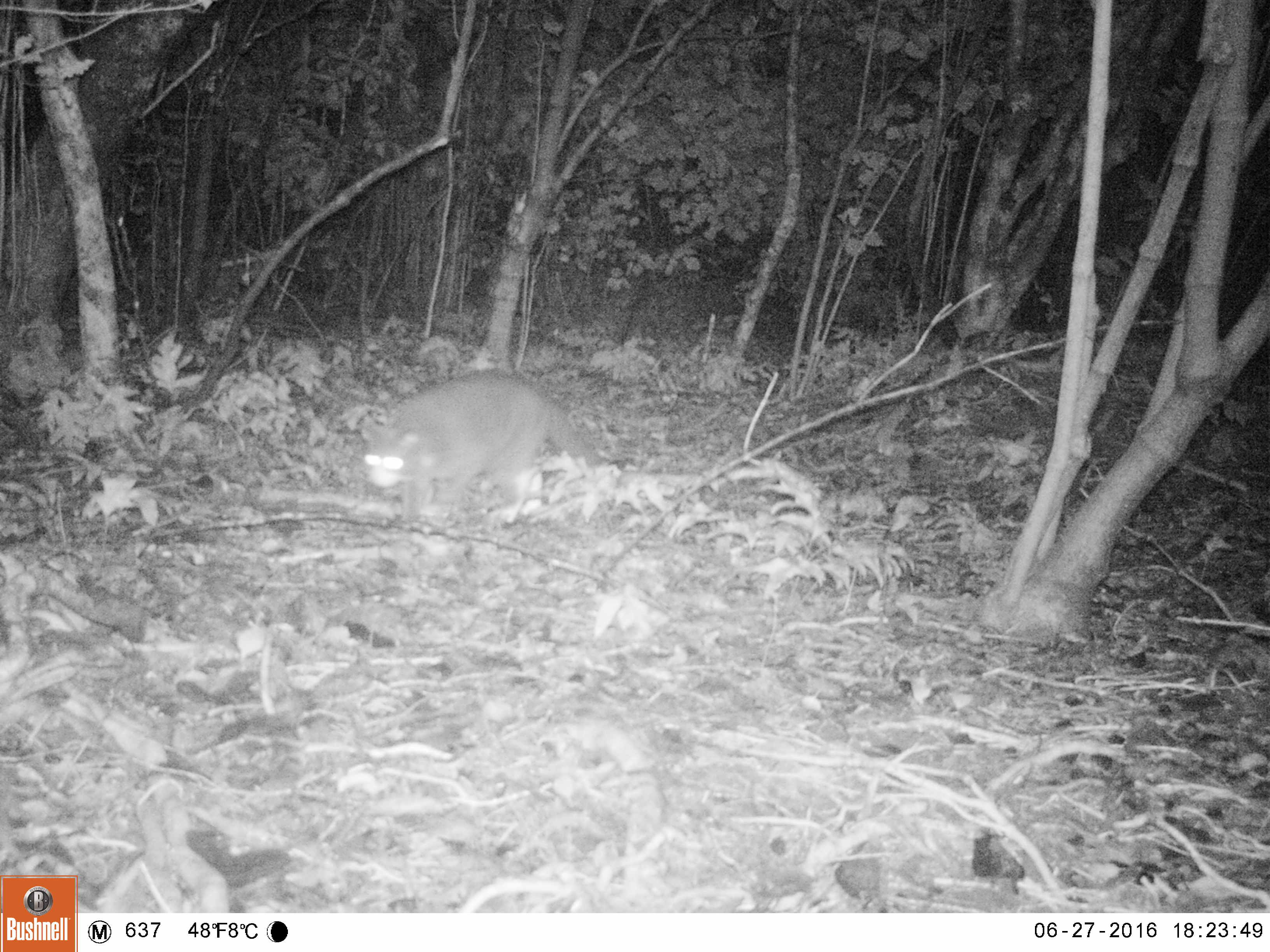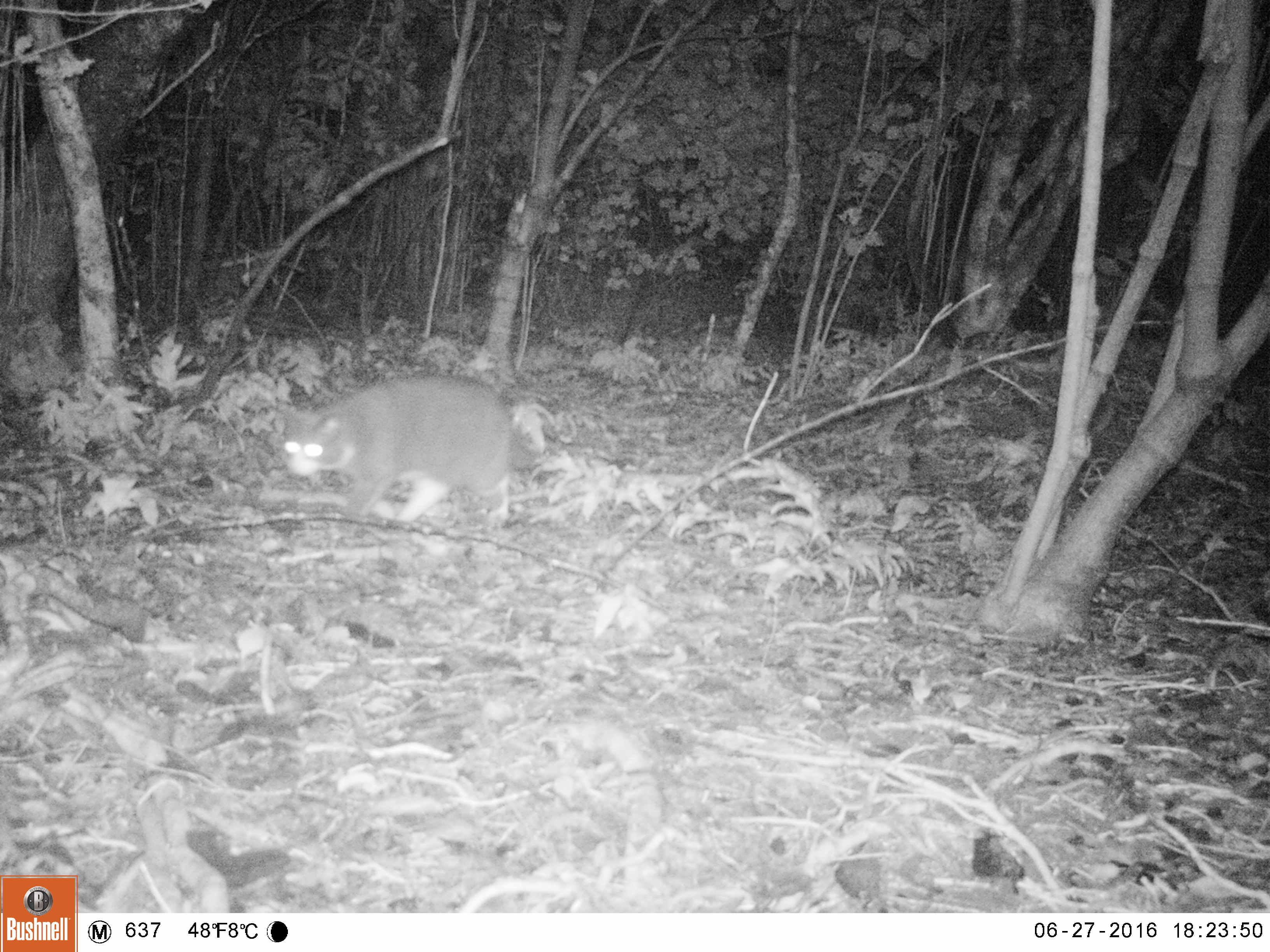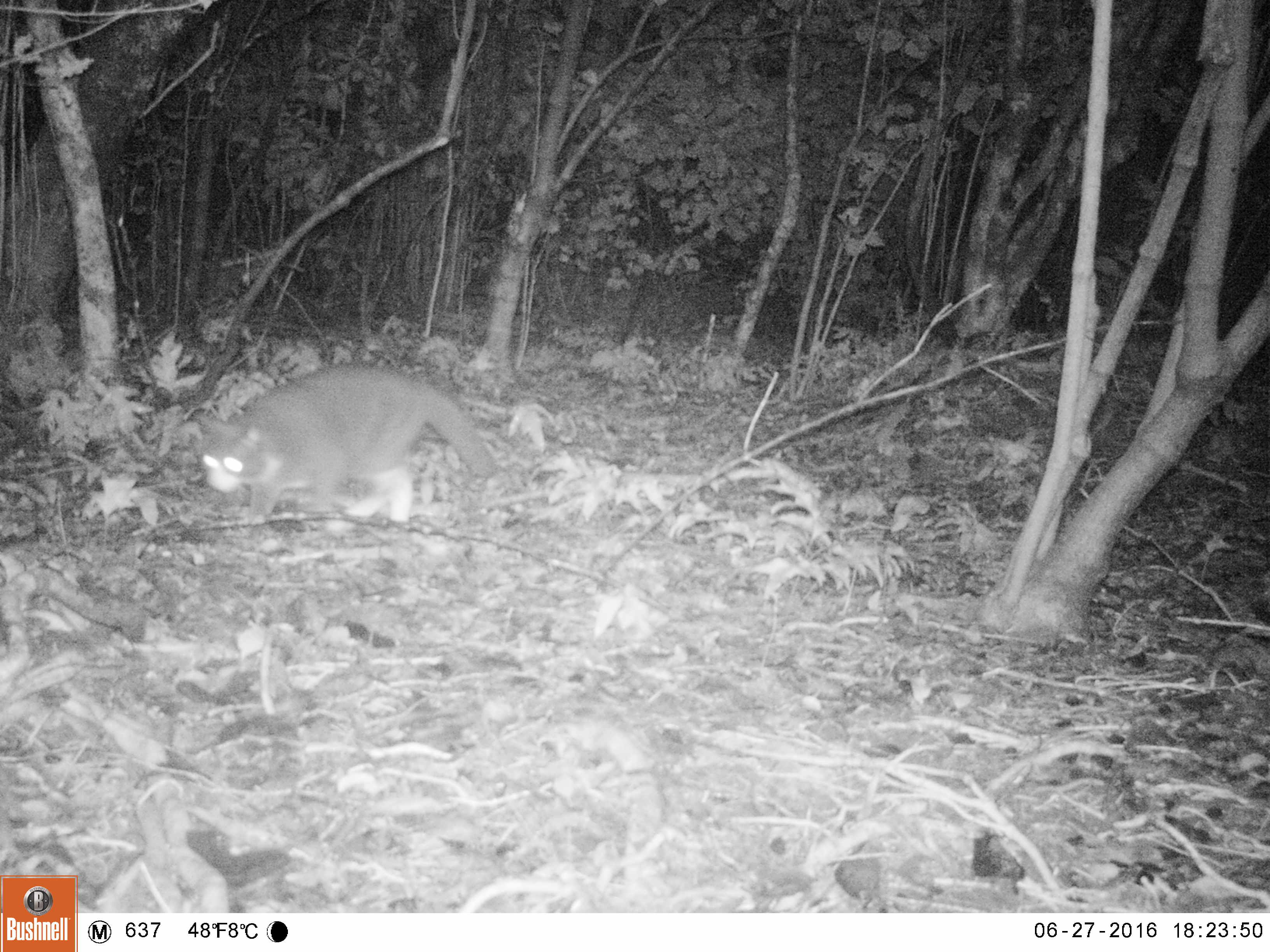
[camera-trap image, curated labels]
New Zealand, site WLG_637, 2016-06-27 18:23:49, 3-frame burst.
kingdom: Animalia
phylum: Chordata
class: Mammalia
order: Carnivora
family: Felidae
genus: Felis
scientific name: Felis catus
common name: domestic cat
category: cat